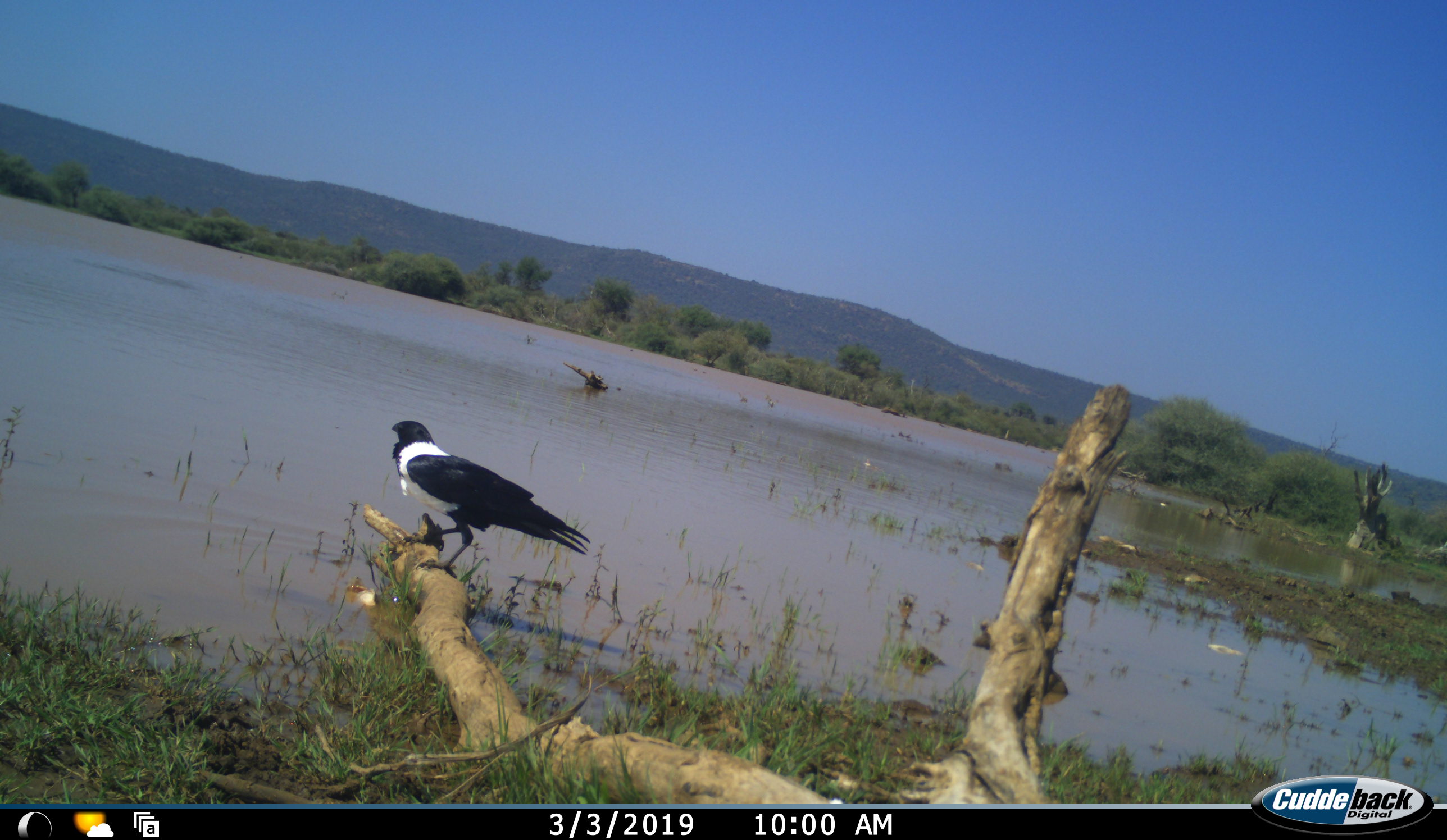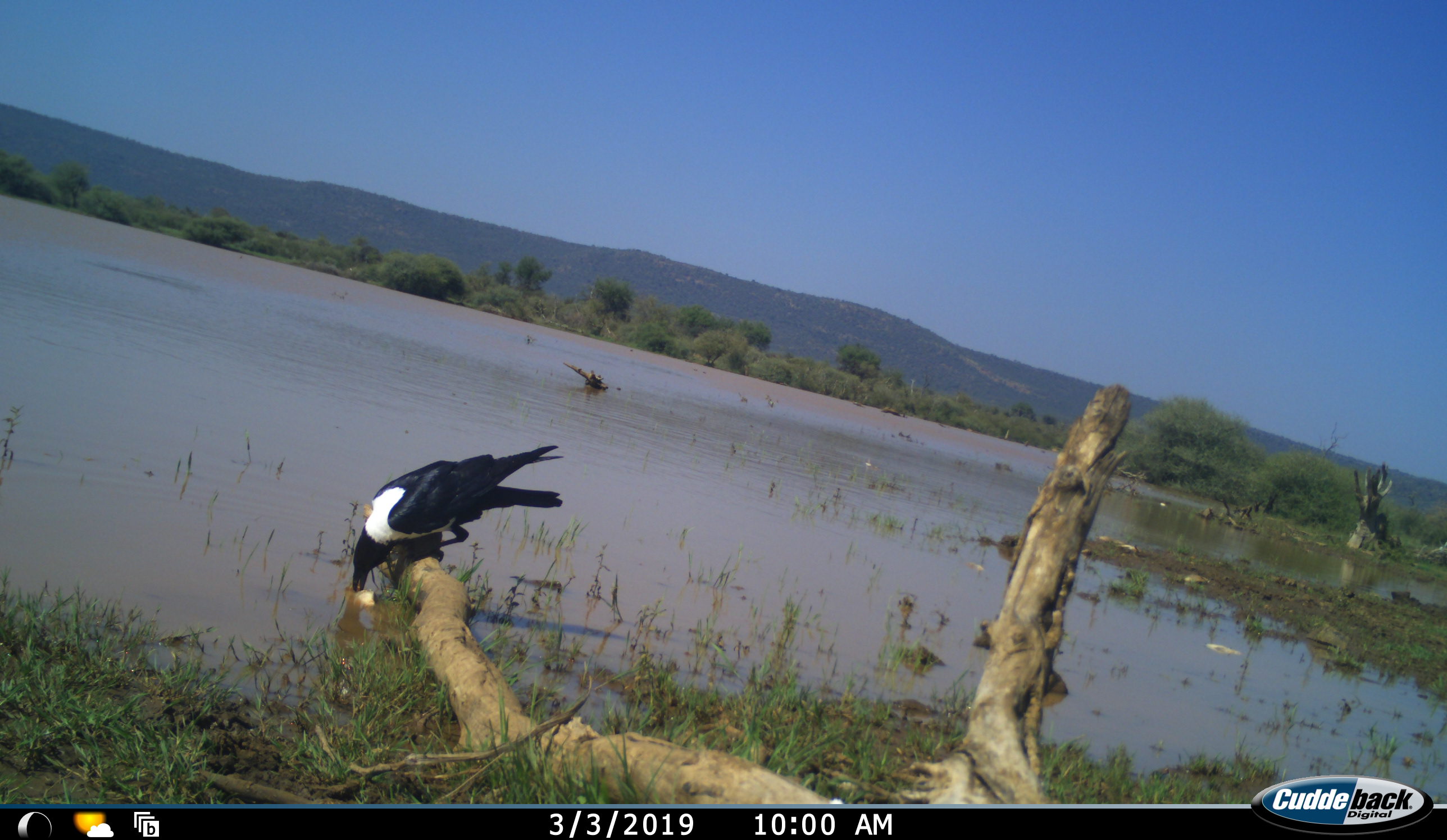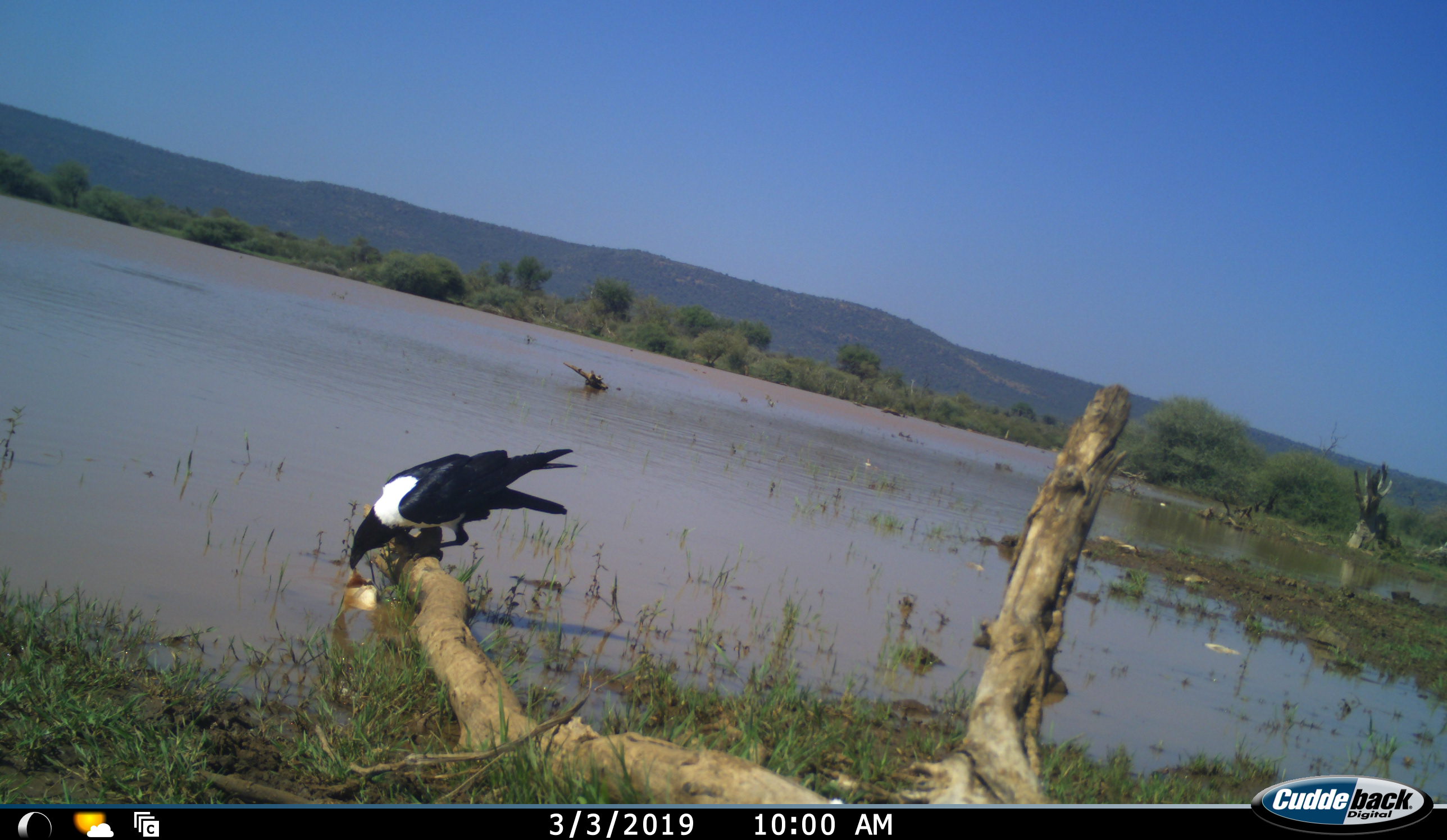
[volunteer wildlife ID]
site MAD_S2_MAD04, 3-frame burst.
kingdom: Animalia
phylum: Chordata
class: Aves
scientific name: Aves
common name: bird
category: birdother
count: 1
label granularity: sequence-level